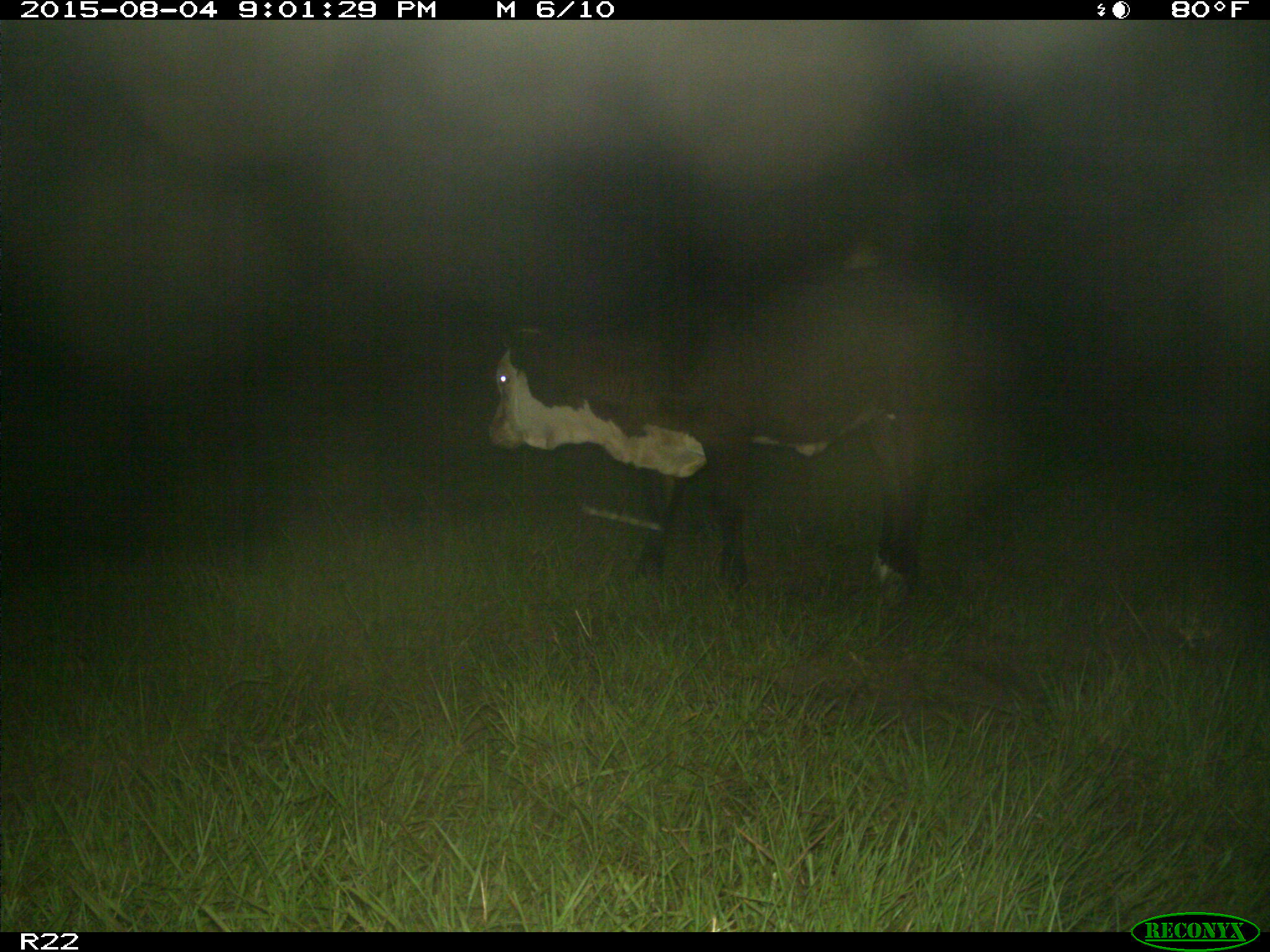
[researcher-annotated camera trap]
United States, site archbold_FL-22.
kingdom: Animalia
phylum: Chordata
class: Mammalia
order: Artiodactyla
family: Bovidae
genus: Bos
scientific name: Bos taurus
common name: domestic cow